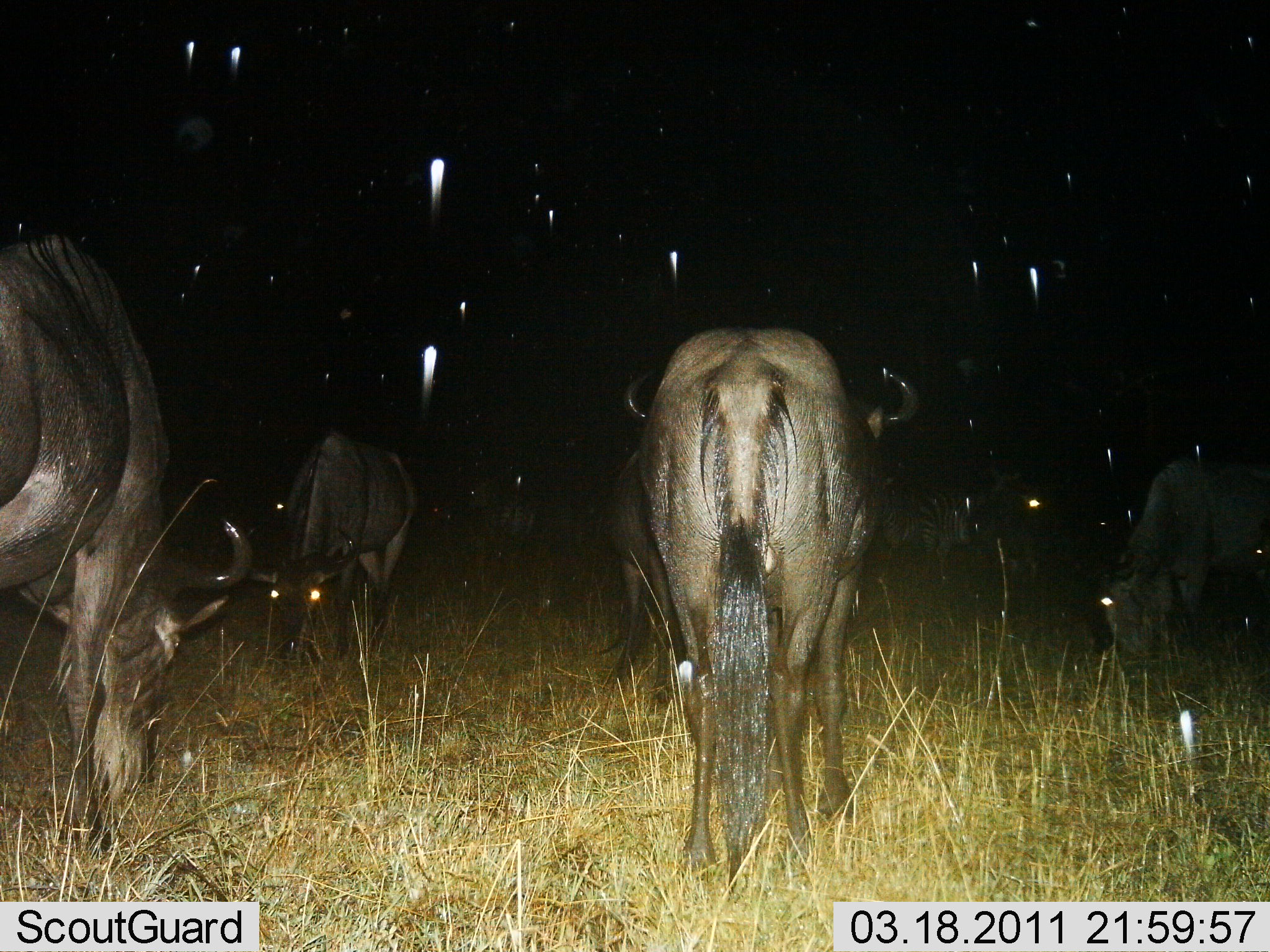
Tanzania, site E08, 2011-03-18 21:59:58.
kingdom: Animalia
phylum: Chordata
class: Mammalia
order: Artiodactyla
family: Bovidae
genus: Connochaetes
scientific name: Connochaetes taurinus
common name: blue wildebeest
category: wildebeest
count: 5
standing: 18%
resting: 0%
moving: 0%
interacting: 0%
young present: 0%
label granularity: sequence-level